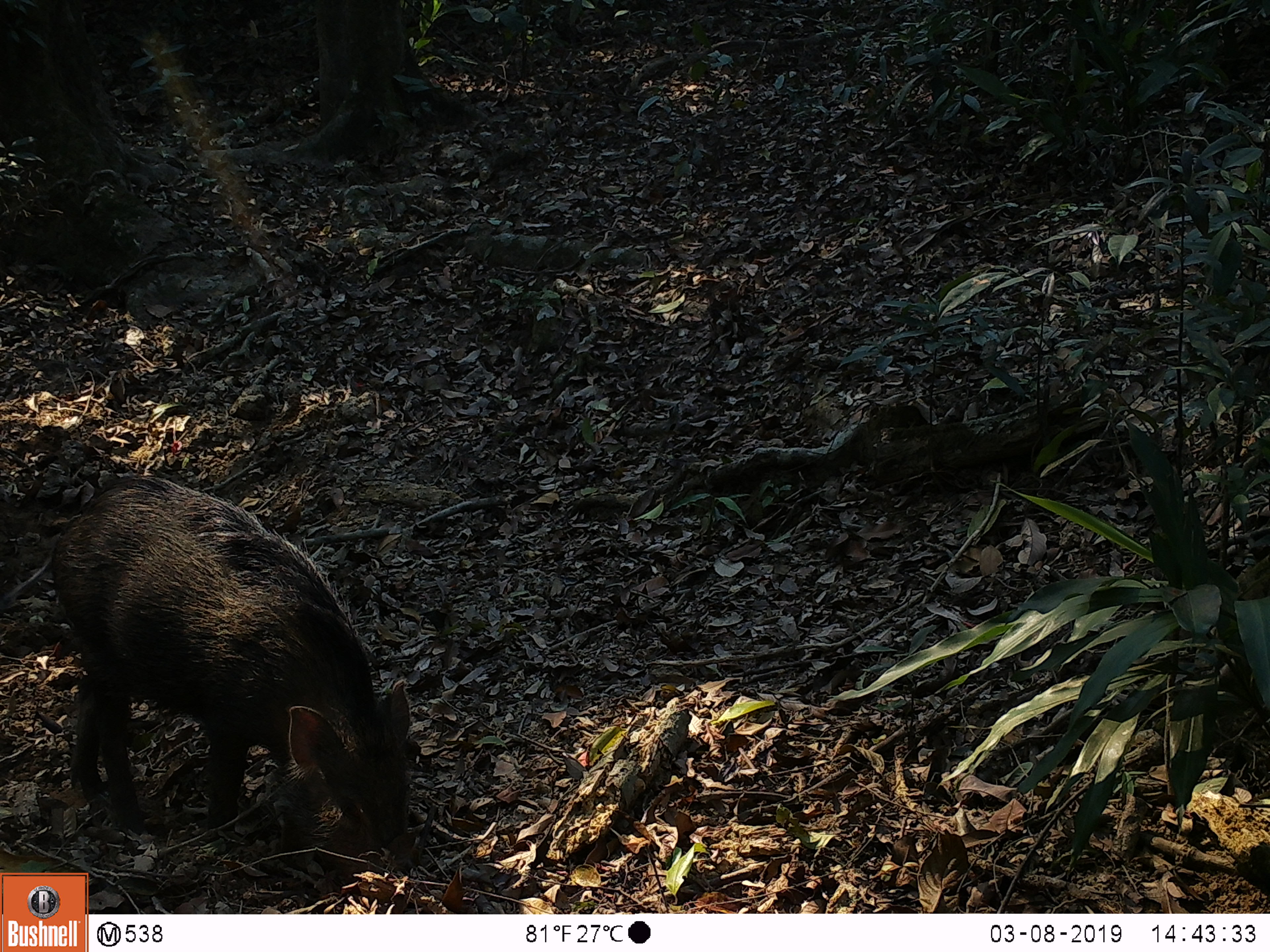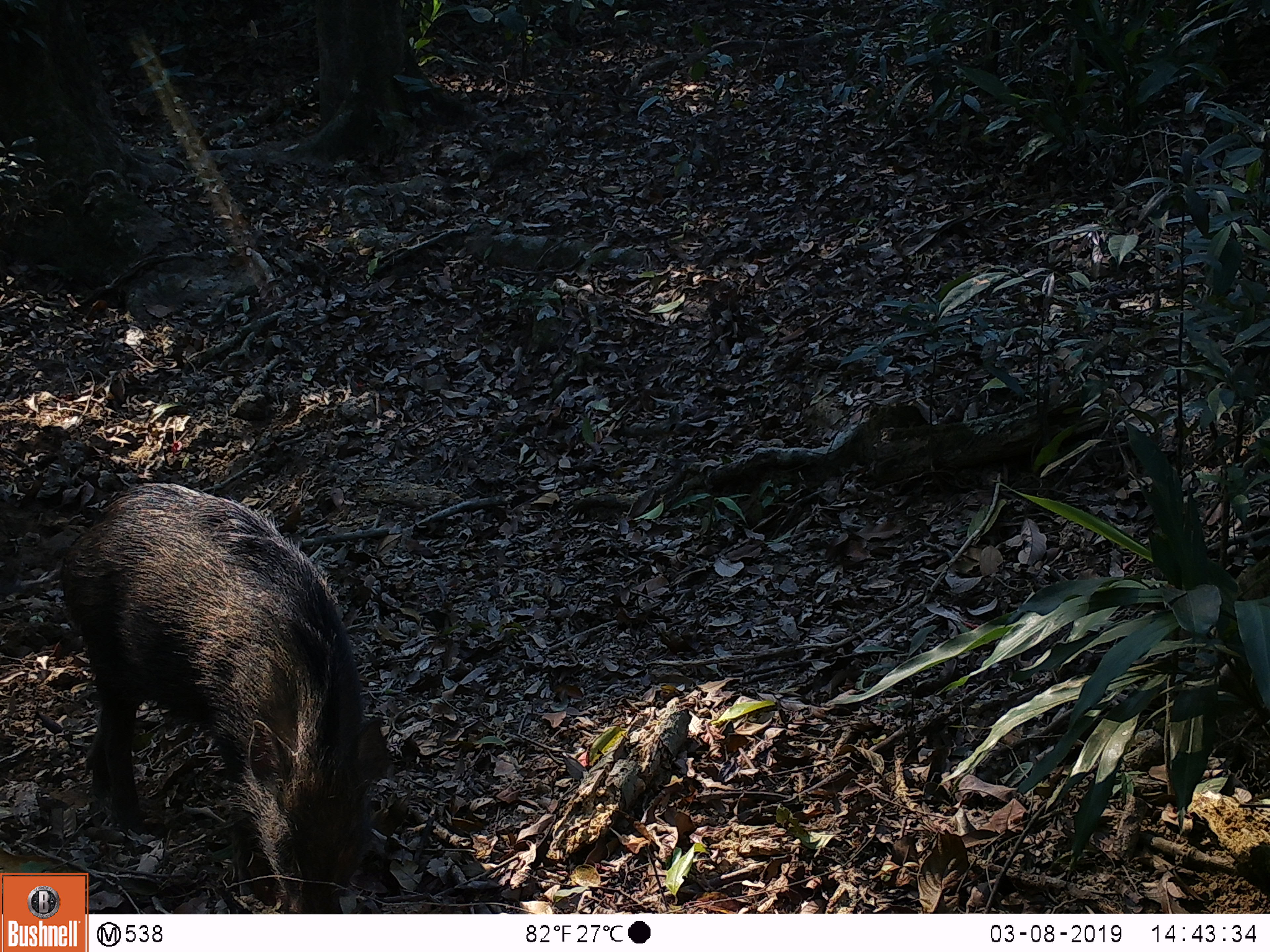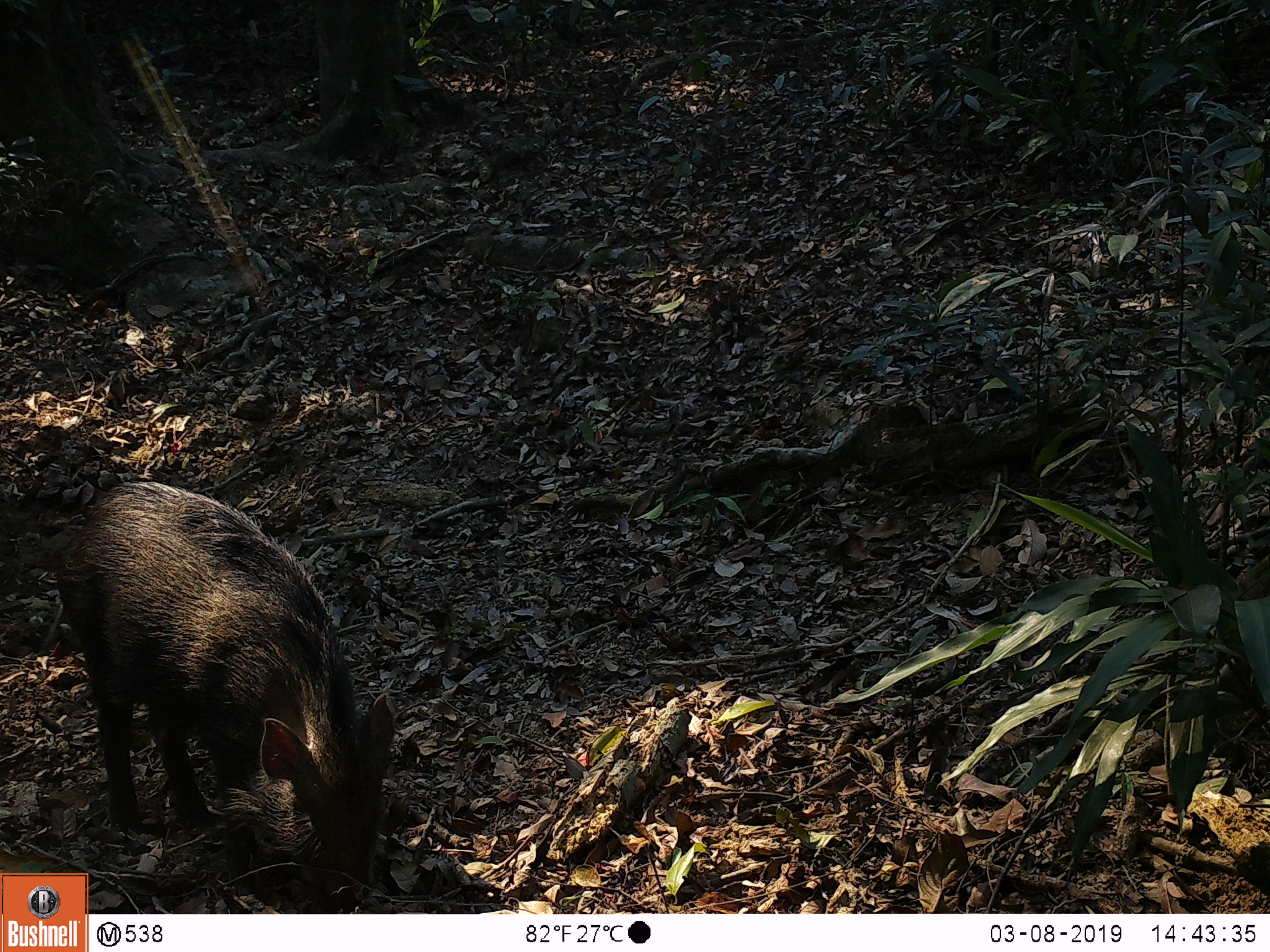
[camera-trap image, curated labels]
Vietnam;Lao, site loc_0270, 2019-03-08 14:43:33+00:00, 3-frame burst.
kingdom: Animalia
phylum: Chordata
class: Mammalia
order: Artiodactyla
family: Suidae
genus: Sus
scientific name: Sus scrofa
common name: eurasian wild pig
Eurasian wild pig (Sus scrofa). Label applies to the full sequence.